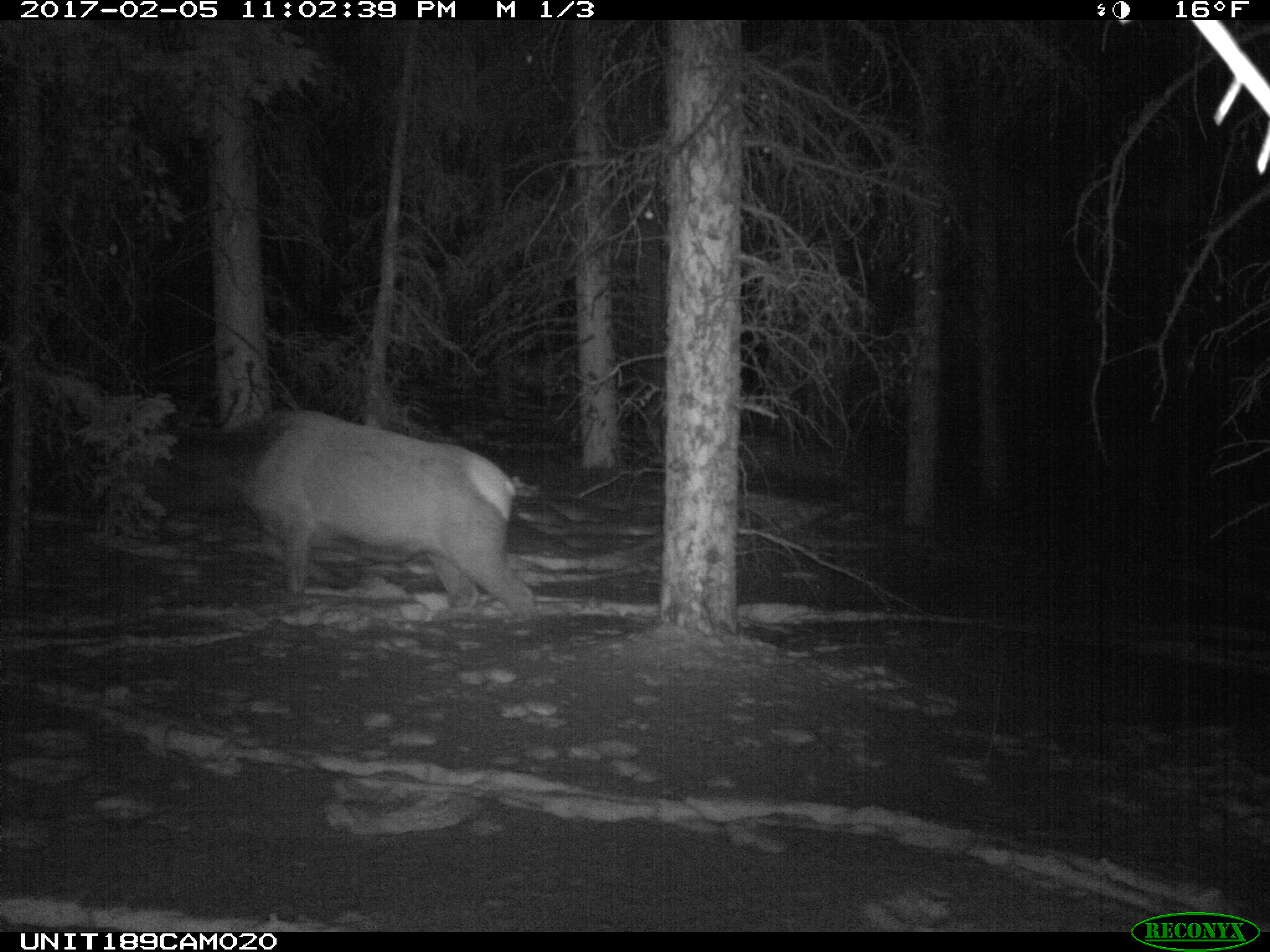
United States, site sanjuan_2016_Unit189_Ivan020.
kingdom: Animalia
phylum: Chordata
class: Mammalia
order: Artiodactyla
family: Cervidae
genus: Cervus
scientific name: Cervus elaphus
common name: red deer